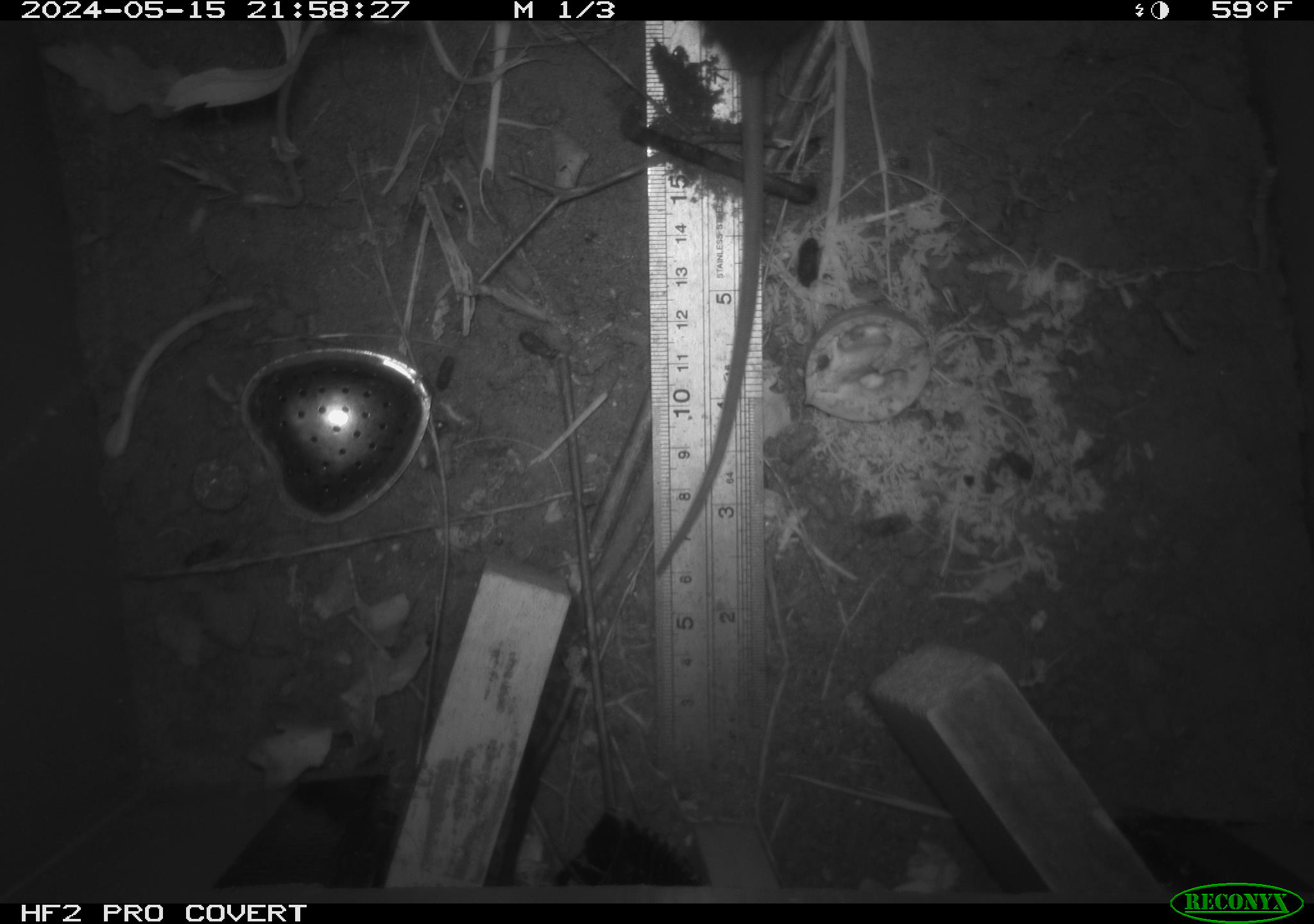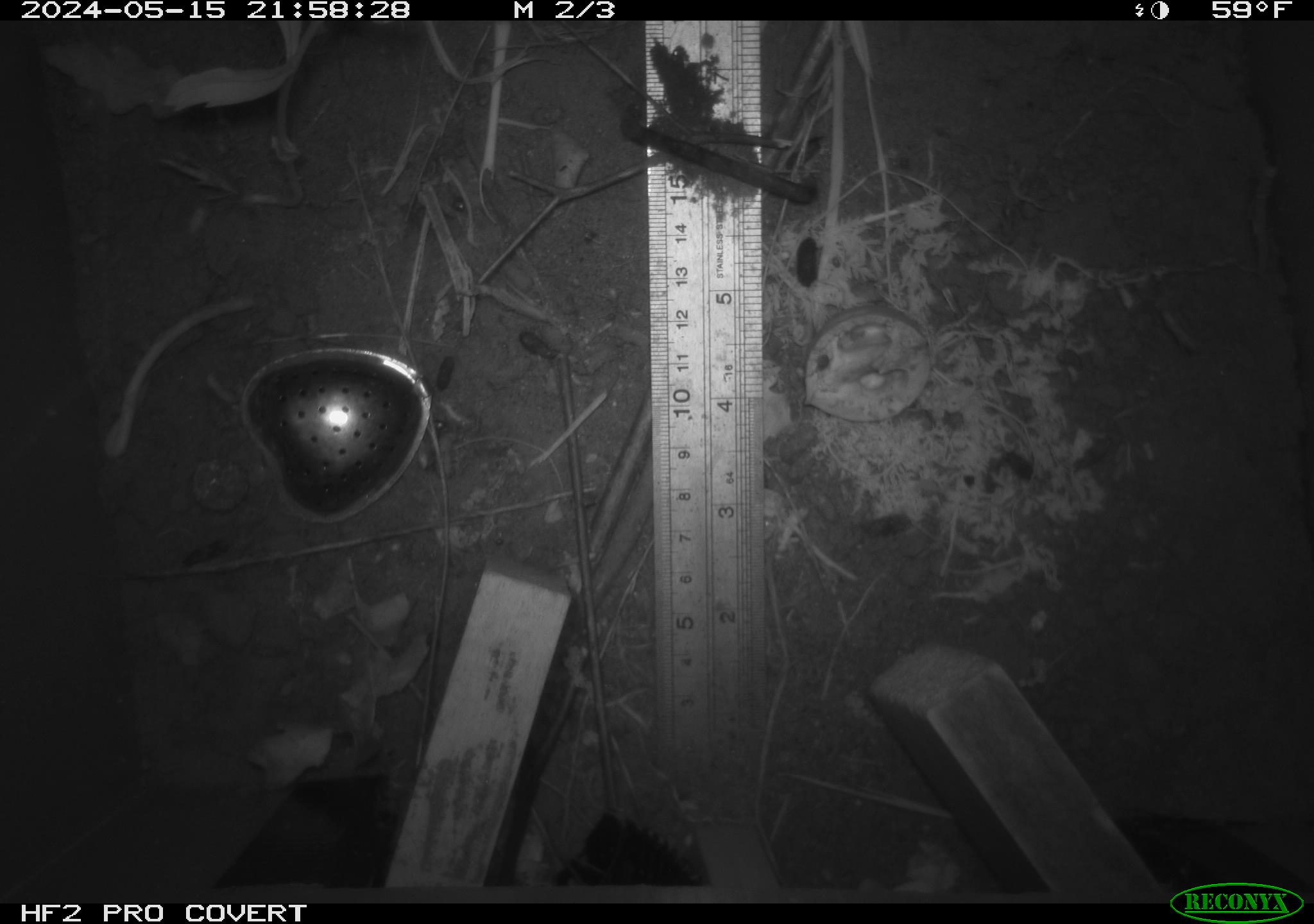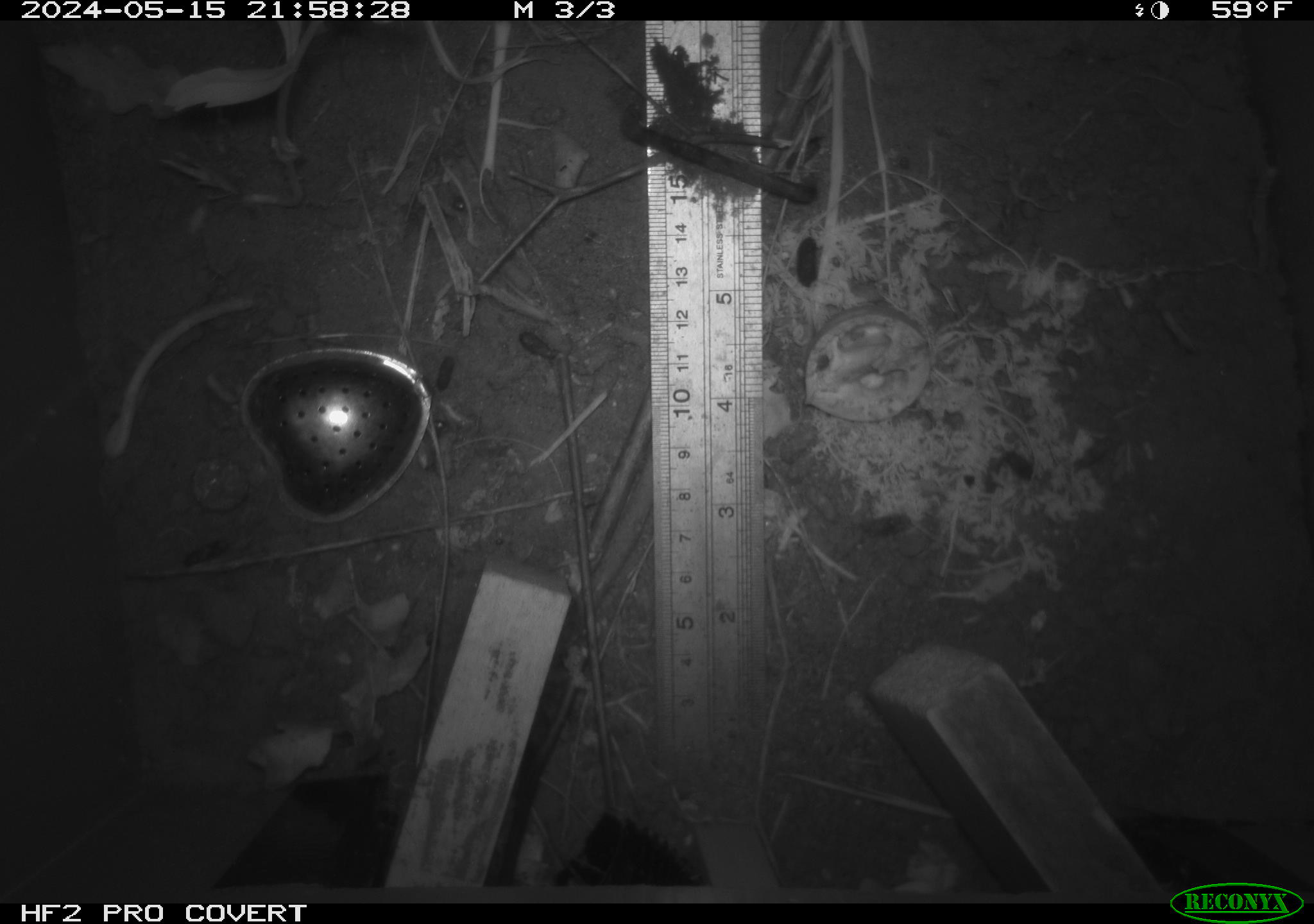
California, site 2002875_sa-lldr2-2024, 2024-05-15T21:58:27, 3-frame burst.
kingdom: Animalia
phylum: Chordata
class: Mammalia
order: Rodentia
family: Muridae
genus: Rattus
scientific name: Rattus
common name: rat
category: rattus species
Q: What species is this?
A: Rattus species (rat) (Rattus).